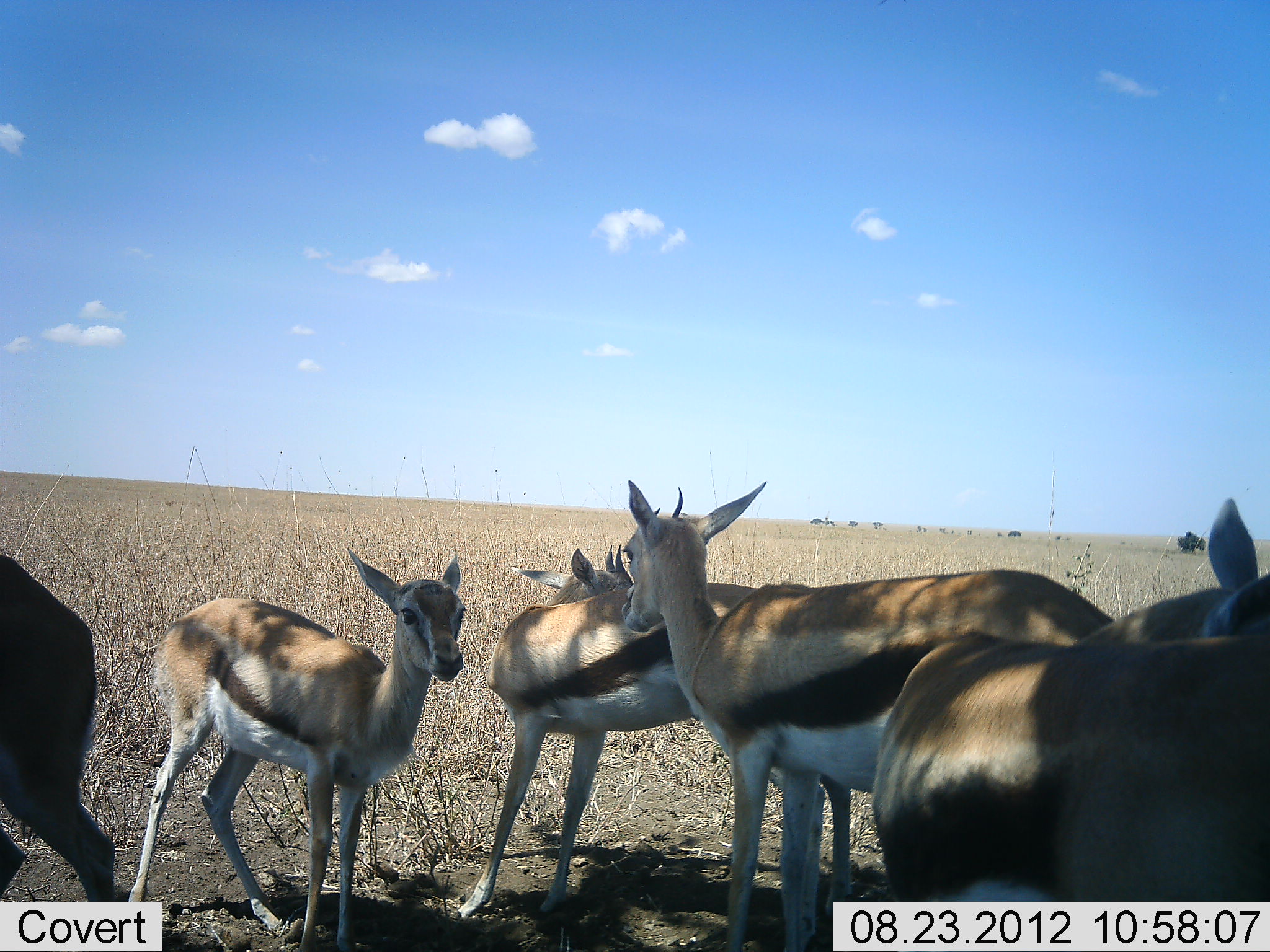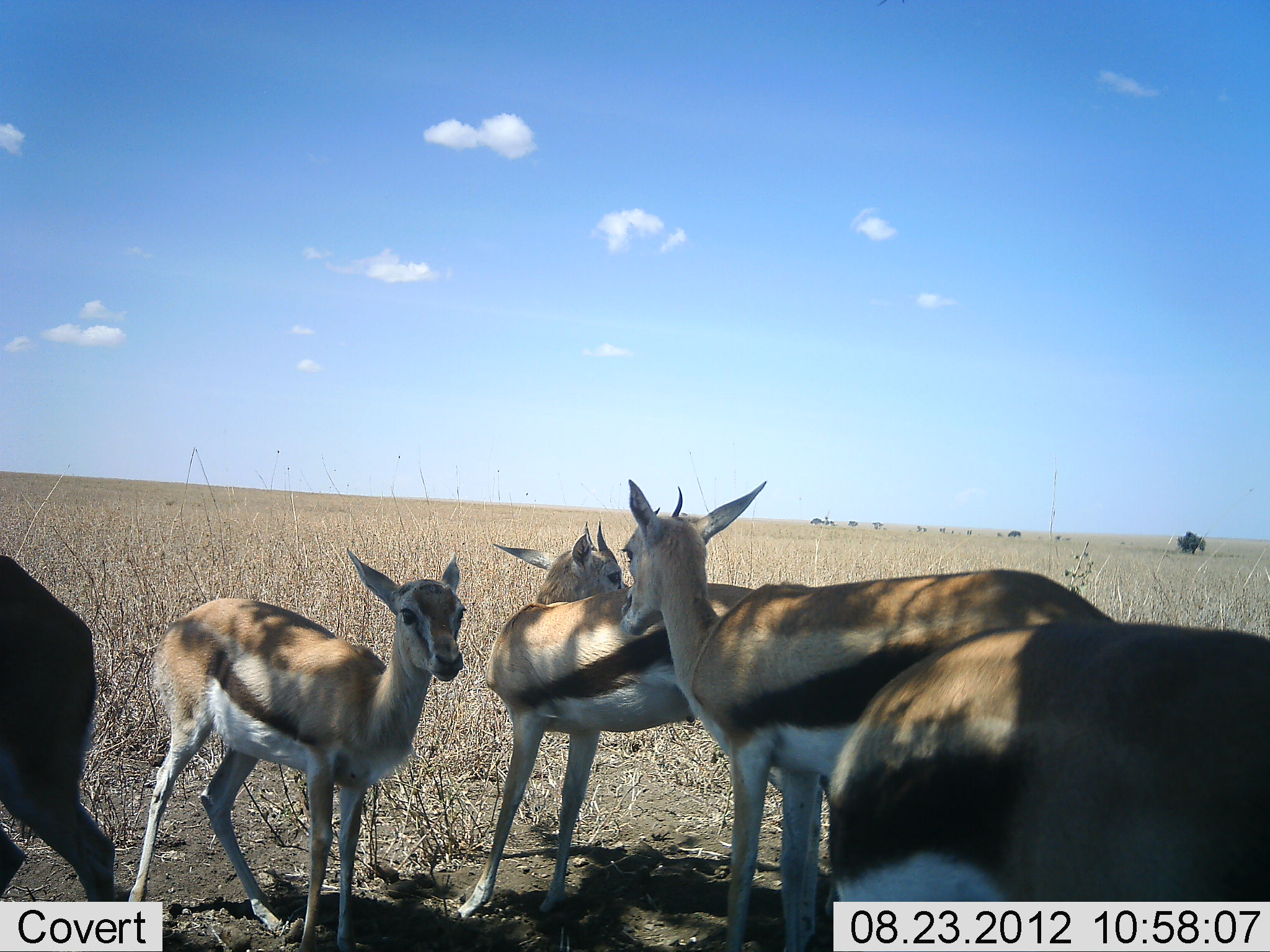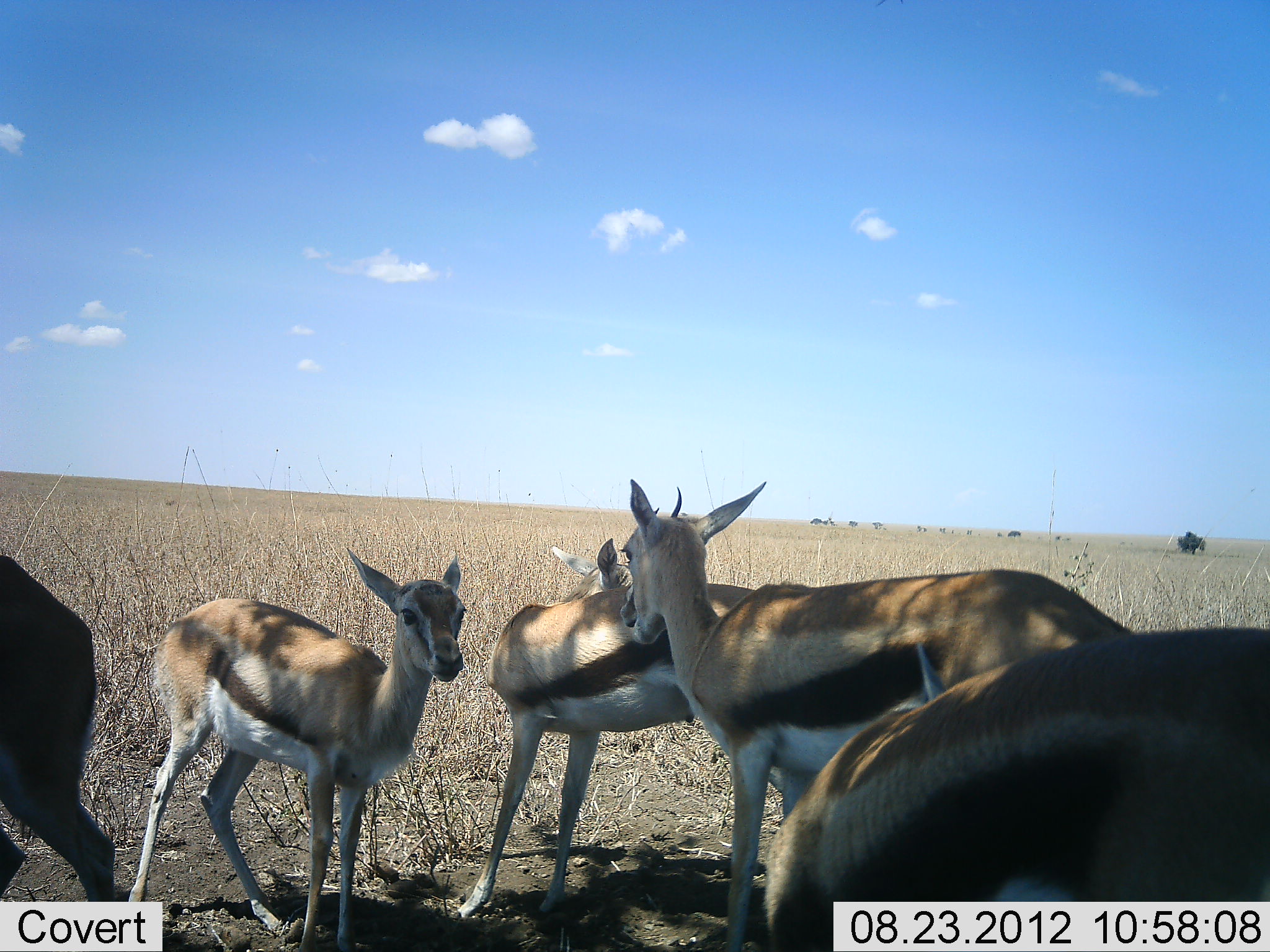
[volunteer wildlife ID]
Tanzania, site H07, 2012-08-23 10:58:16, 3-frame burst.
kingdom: Animalia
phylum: Chordata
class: Mammalia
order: Artiodactyla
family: Bovidae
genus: Eudorcas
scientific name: Eudorcas thomsonii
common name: thomson's gazelle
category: gazellethomsons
Gazellethomsons (thomson's gazelle) (Eudorcas thomsonii), count 5. Behavior (volunteer vote fractions): standing 100%, resting 10%, moving 10%, interacting 10%. Young present (vote fraction): 30%. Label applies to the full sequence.